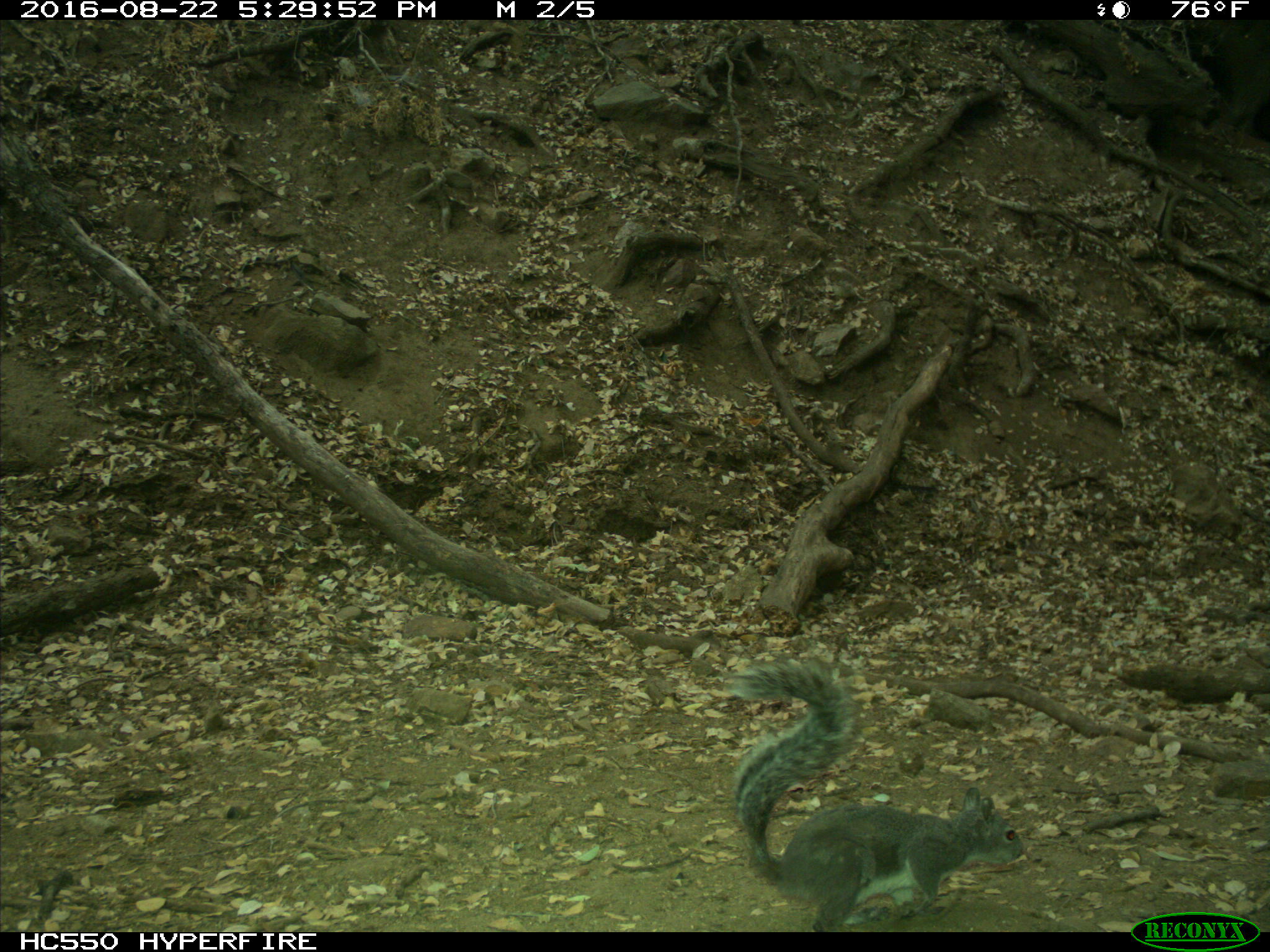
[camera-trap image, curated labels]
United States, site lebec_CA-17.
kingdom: Animalia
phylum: Chordata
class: Mammalia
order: Rodentia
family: Sciuridae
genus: Sciurus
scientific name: Sciurus carolinensis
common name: eastern gray squirrel